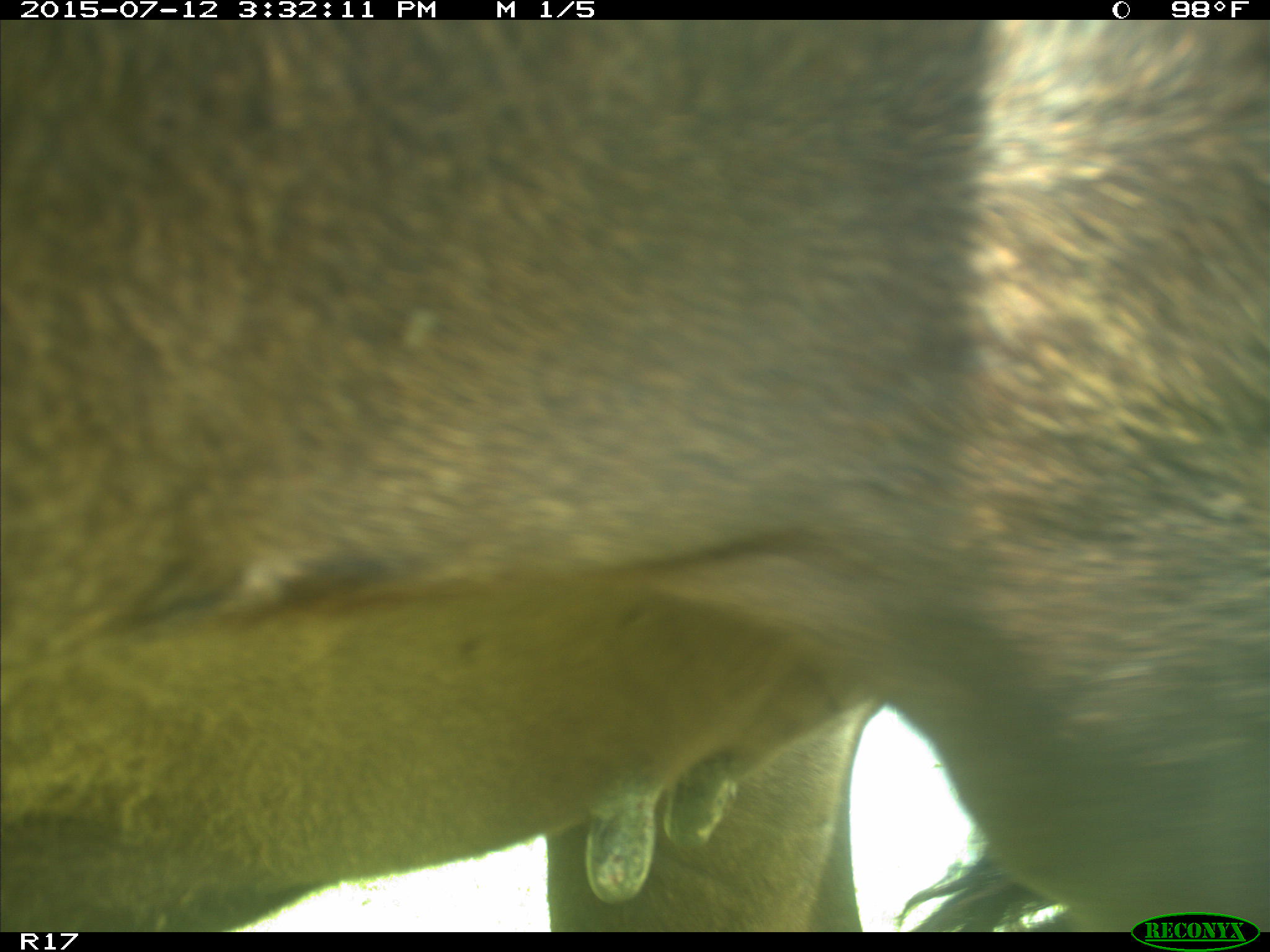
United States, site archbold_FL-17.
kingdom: Animalia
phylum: Chordata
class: Mammalia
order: Artiodactyla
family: Bovidae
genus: Bos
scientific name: Bos taurus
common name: domestic cow